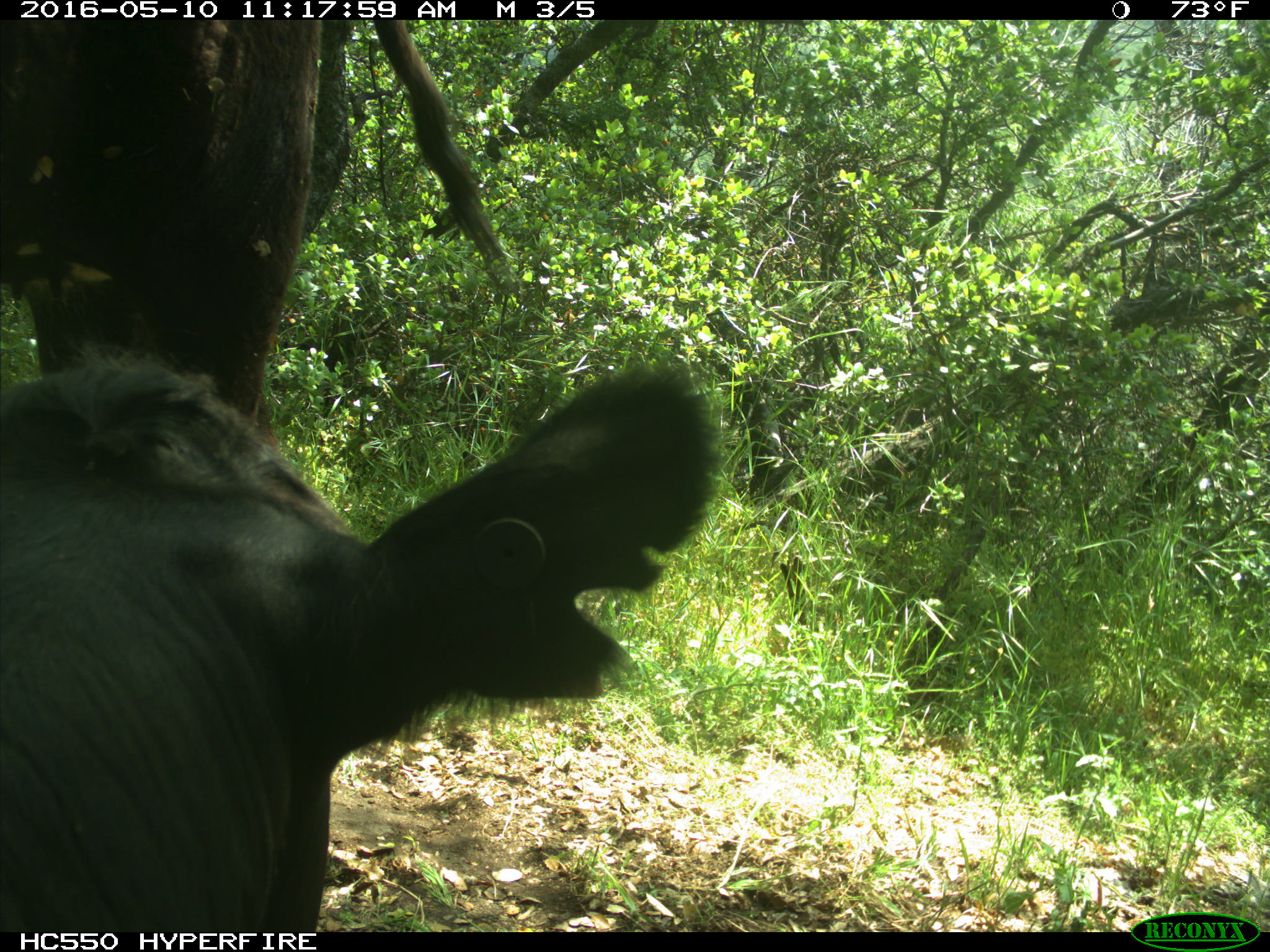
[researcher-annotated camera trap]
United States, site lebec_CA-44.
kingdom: Animalia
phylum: Chordata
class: Mammalia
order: Artiodactyla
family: Bovidae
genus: Bos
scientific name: Bos taurus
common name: domestic cow